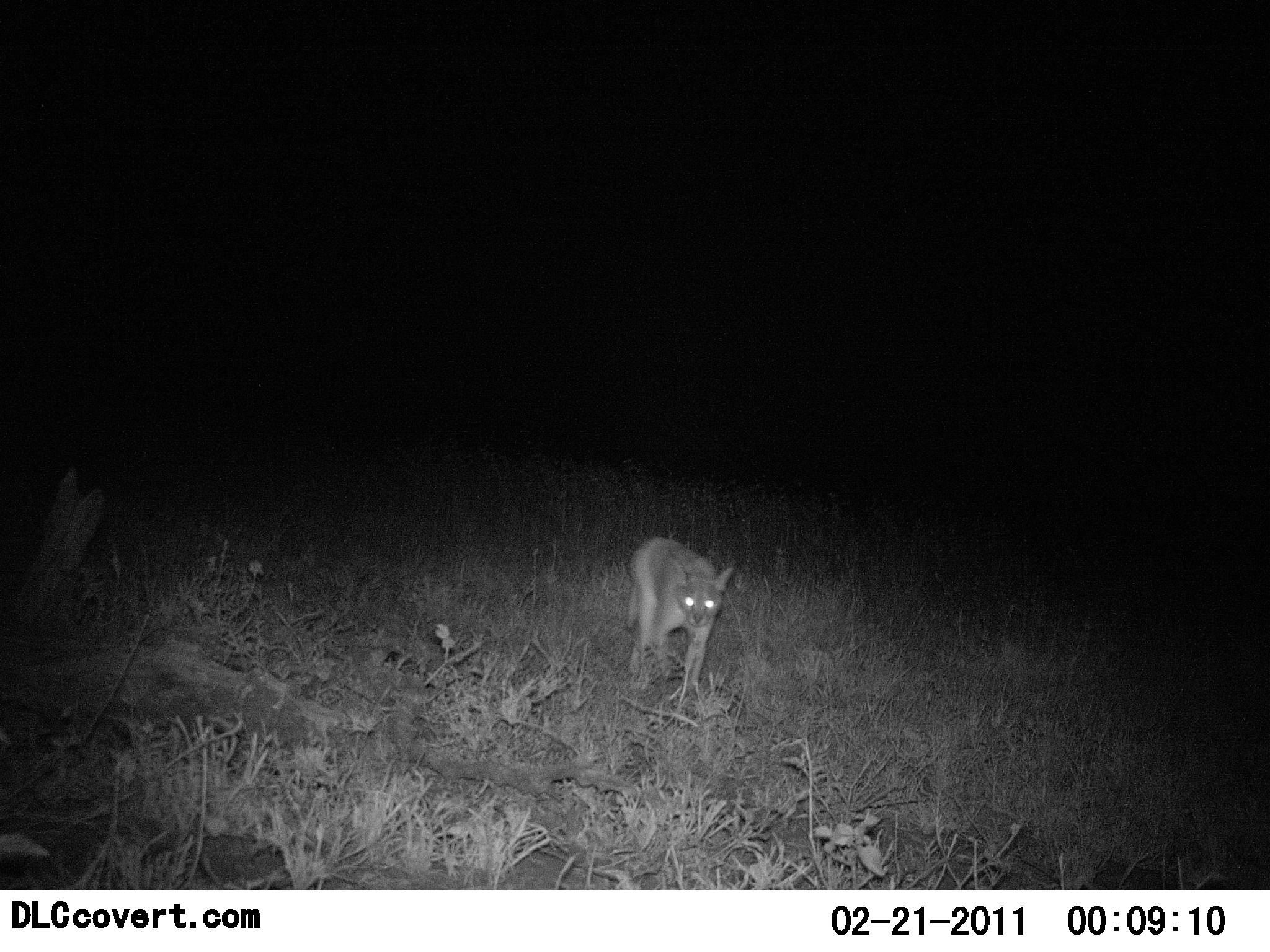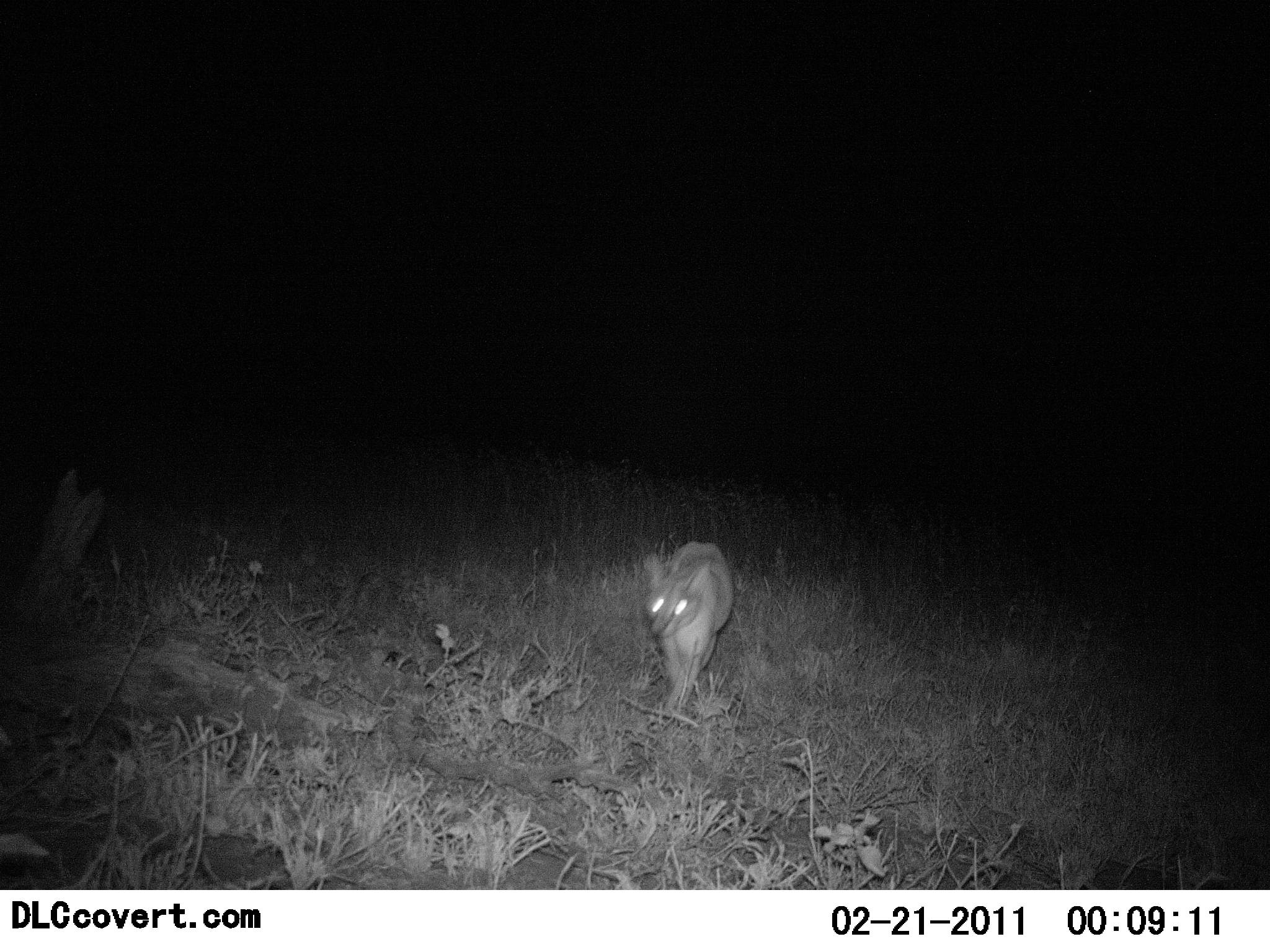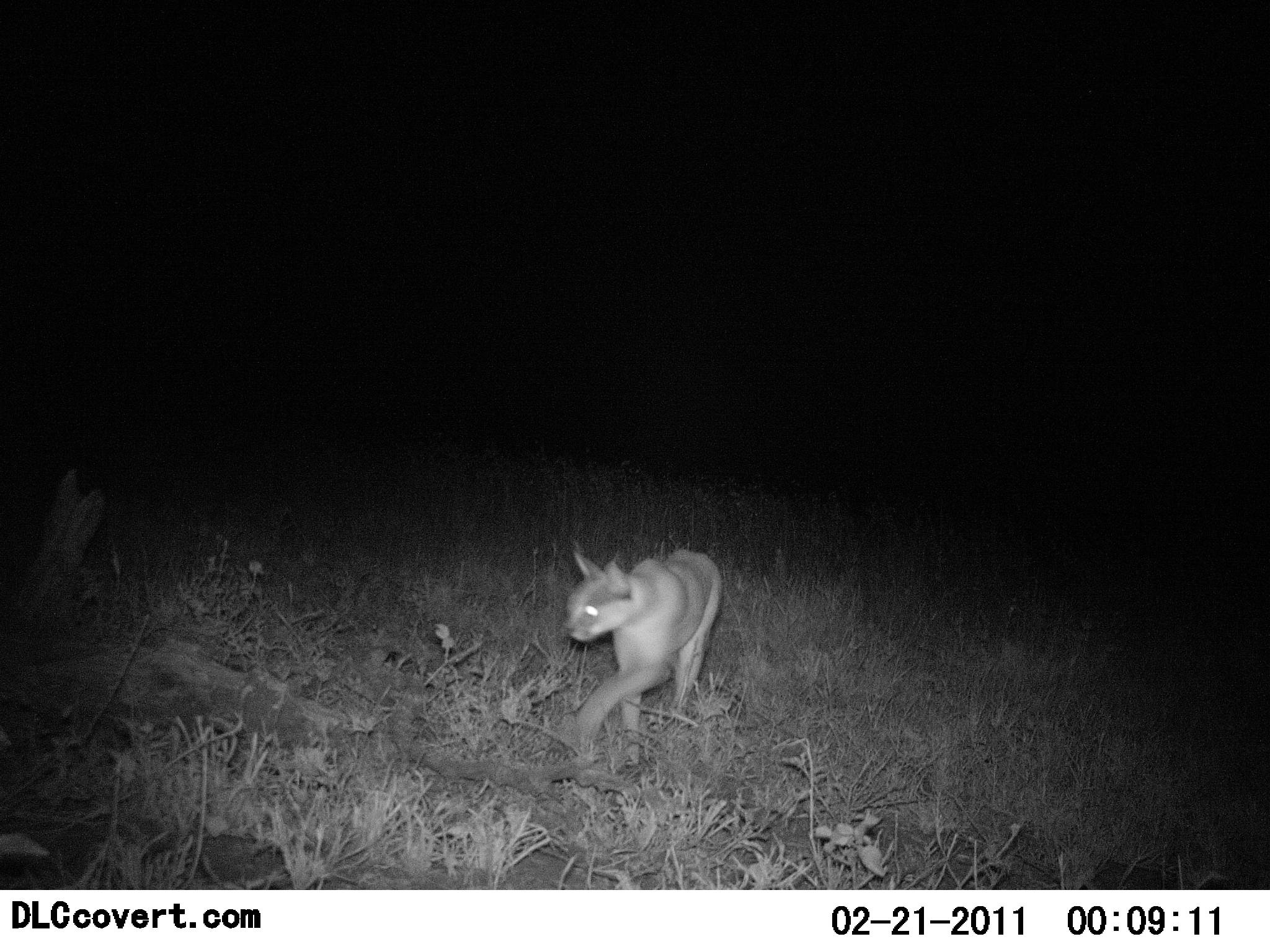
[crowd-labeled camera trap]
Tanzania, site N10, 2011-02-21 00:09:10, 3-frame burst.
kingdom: Animalia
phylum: Chordata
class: Mammalia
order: Carnivora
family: Felidae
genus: Caracal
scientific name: Caracal caracal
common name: caracal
Caracal (Caracal caracal), count 1. Behavior (volunteer vote fractions): standing 0%, resting 0%, moving 100%, interacting 0%. Young present (vote fraction): 0%. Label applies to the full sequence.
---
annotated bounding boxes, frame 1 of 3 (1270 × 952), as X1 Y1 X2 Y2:
animal: 625 534 733 695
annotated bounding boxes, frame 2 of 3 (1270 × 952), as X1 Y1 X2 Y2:
animal: 642 540 736 721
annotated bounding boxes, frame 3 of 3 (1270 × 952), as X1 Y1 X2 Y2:
animal: 562 544 723 769